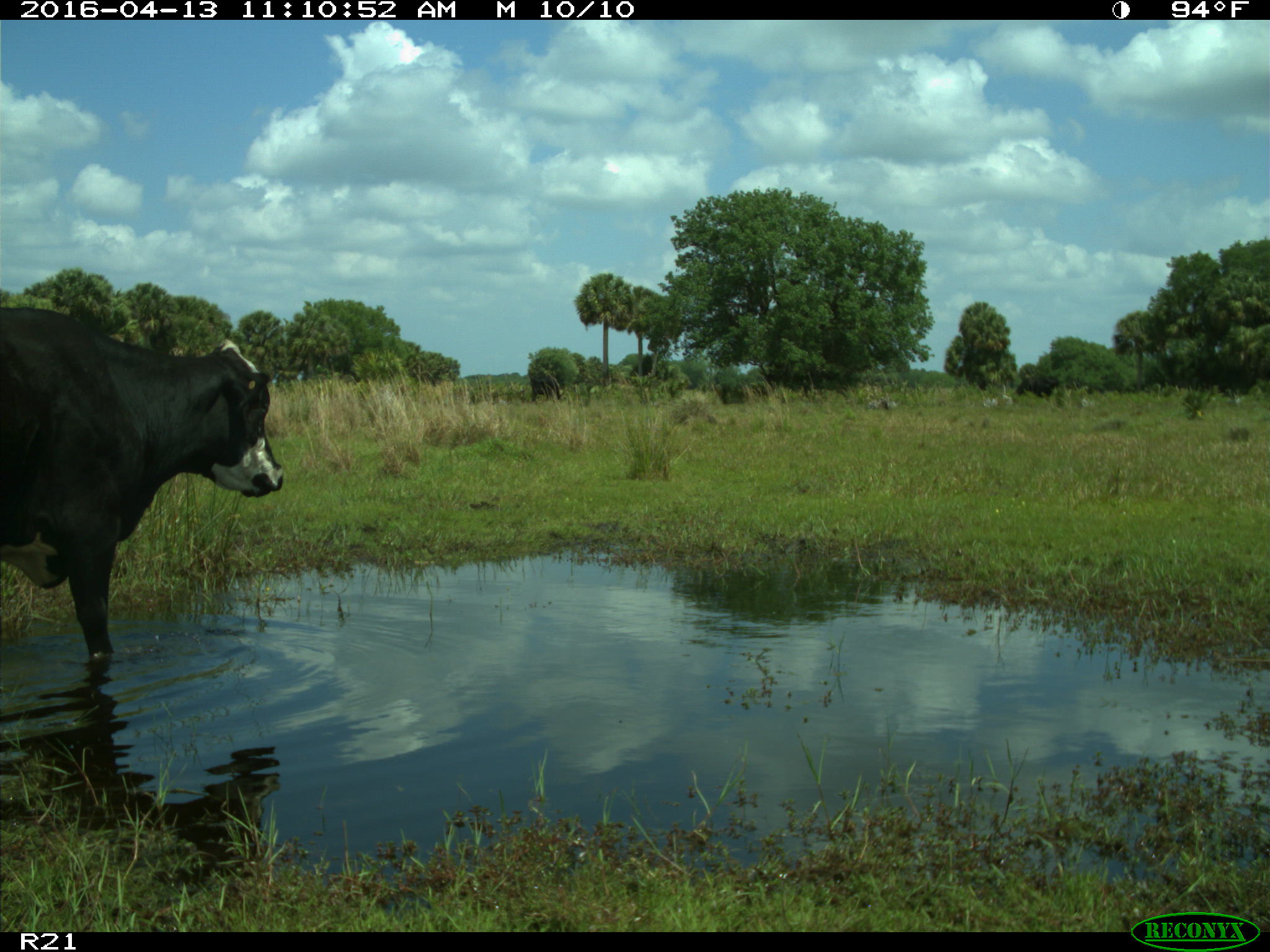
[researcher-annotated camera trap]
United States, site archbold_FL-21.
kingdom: Animalia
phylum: Chordata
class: Mammalia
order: Artiodactyla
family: Bovidae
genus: Bos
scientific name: Bos taurus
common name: domestic cow